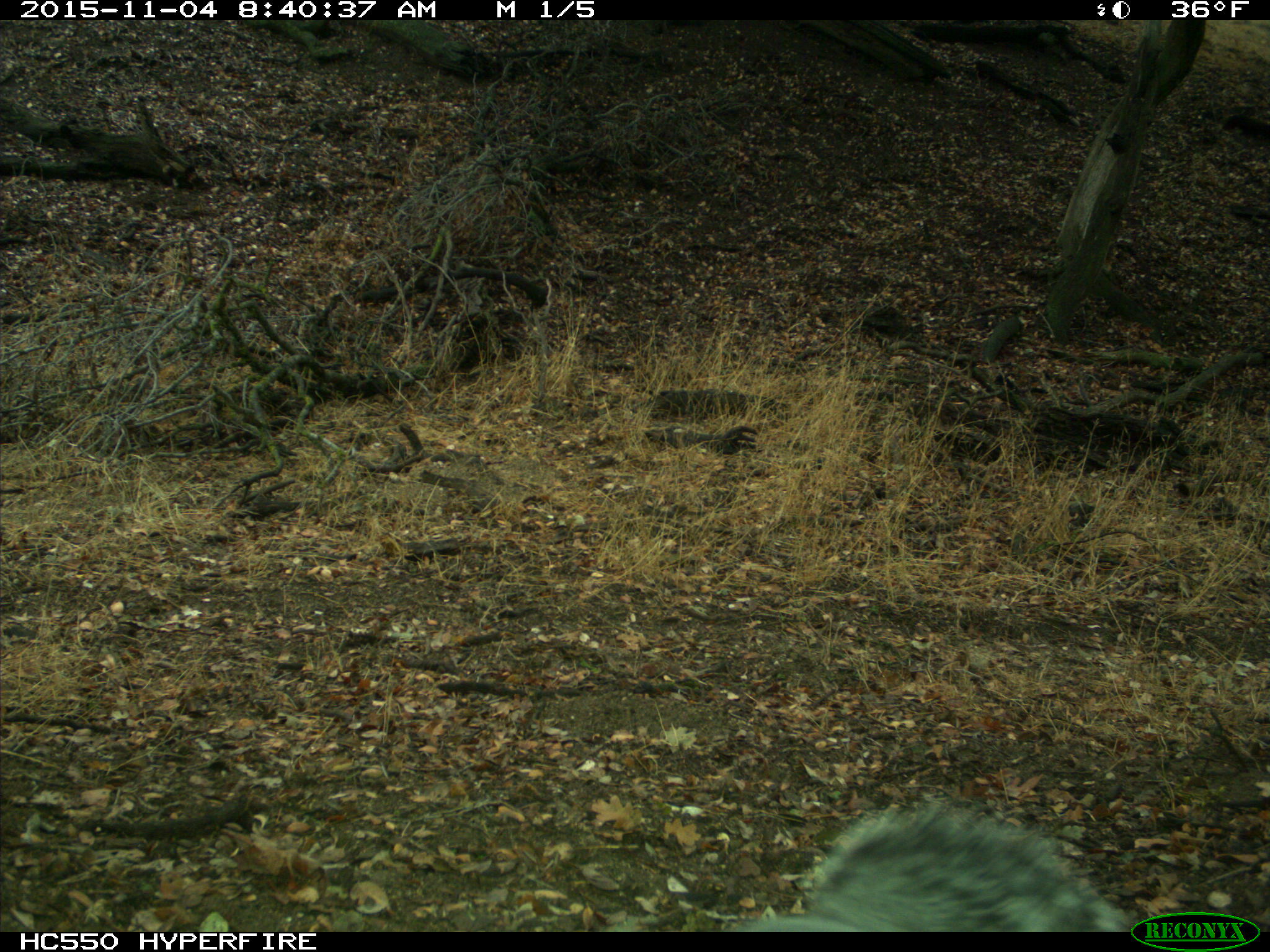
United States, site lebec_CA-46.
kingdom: Animalia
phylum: Chordata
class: Mammalia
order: Rodentia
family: Sciuridae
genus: Sciurus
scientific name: Sciurus carolinensis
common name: eastern gray squirrel